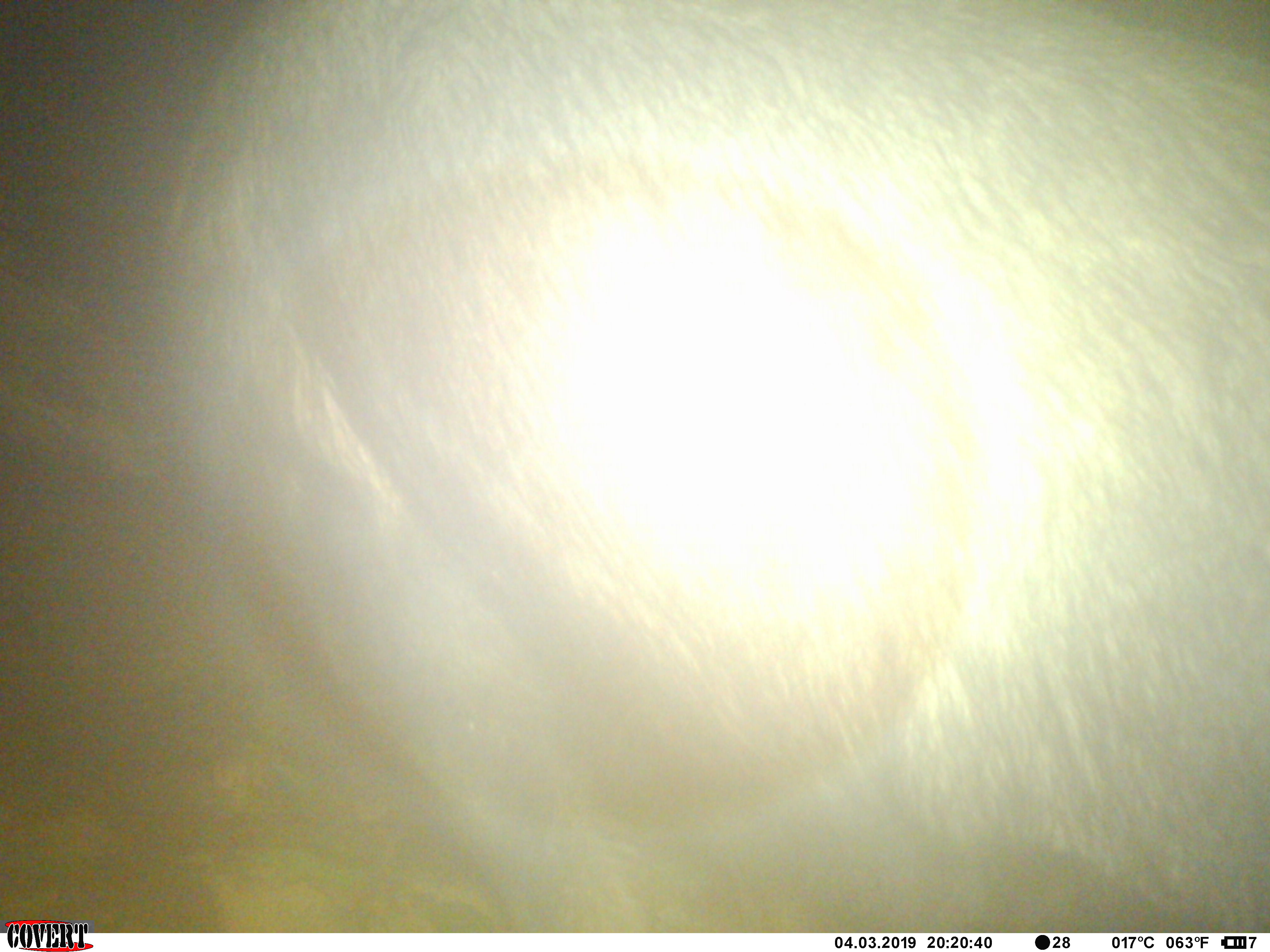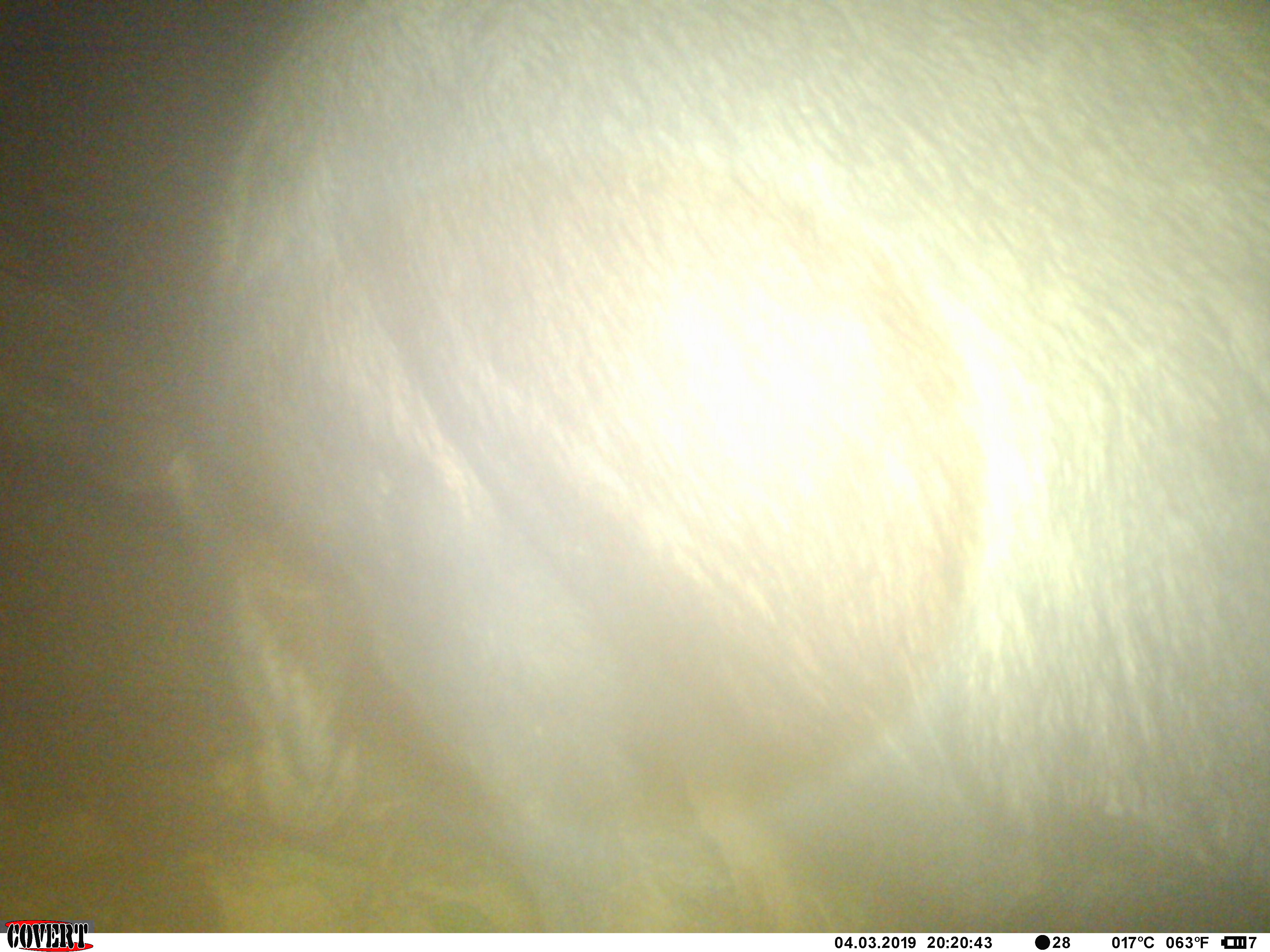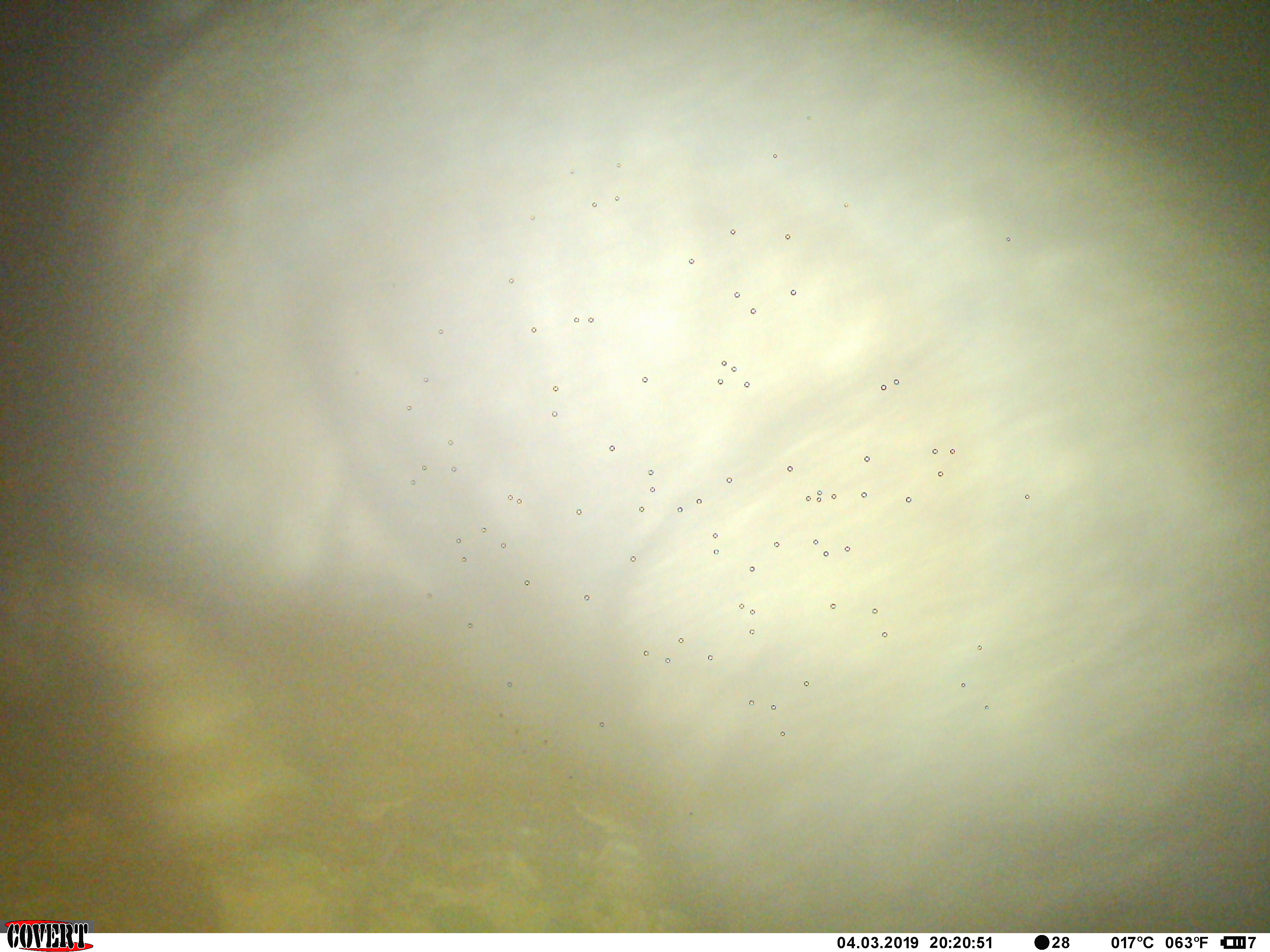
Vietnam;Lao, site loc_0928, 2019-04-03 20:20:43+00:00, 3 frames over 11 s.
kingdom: Animalia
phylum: Chordata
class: Mammalia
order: Artiodactyla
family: Bovidae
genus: Capricornis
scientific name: Capricornis sumatraensis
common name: chinese serow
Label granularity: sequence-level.